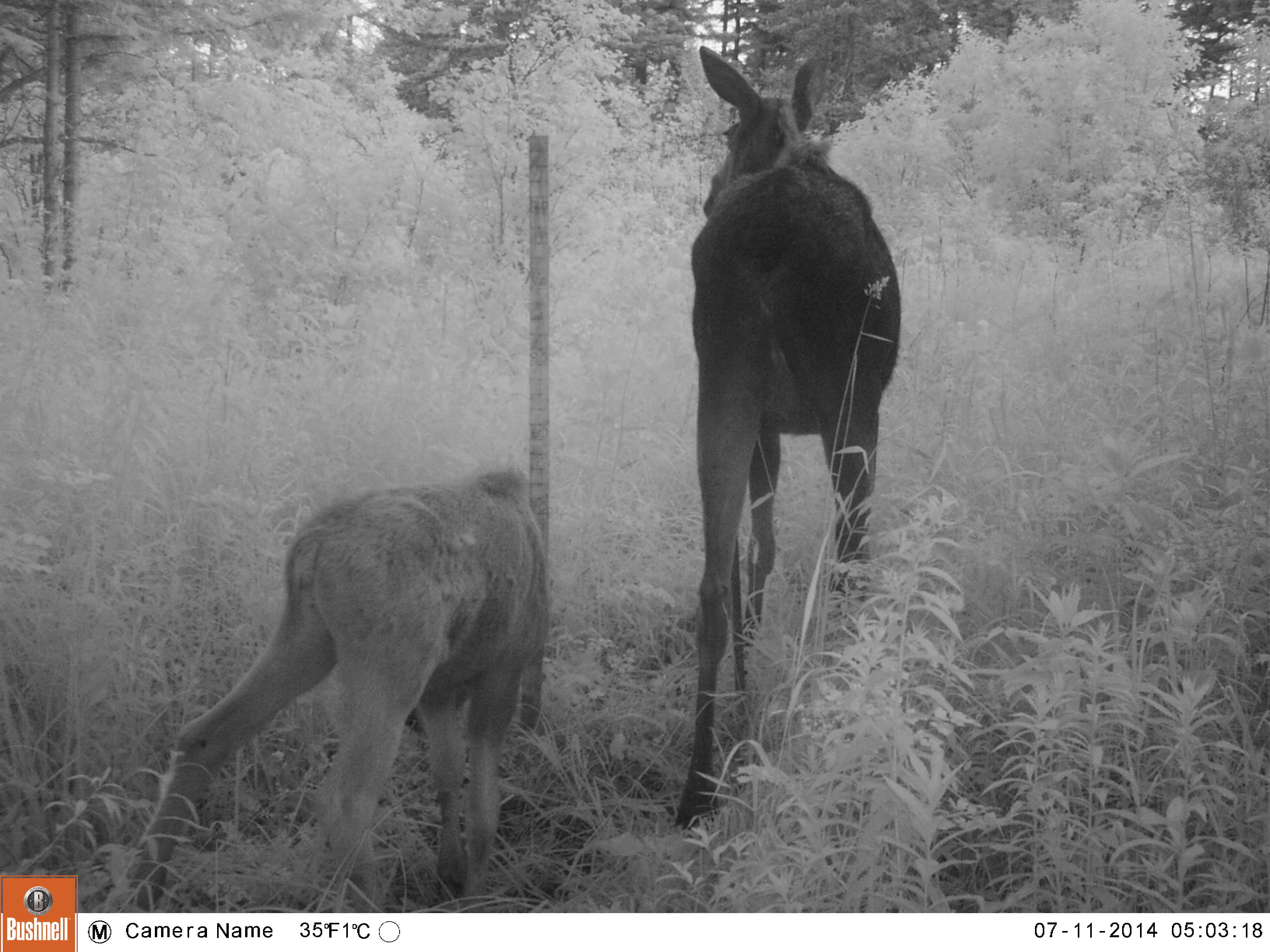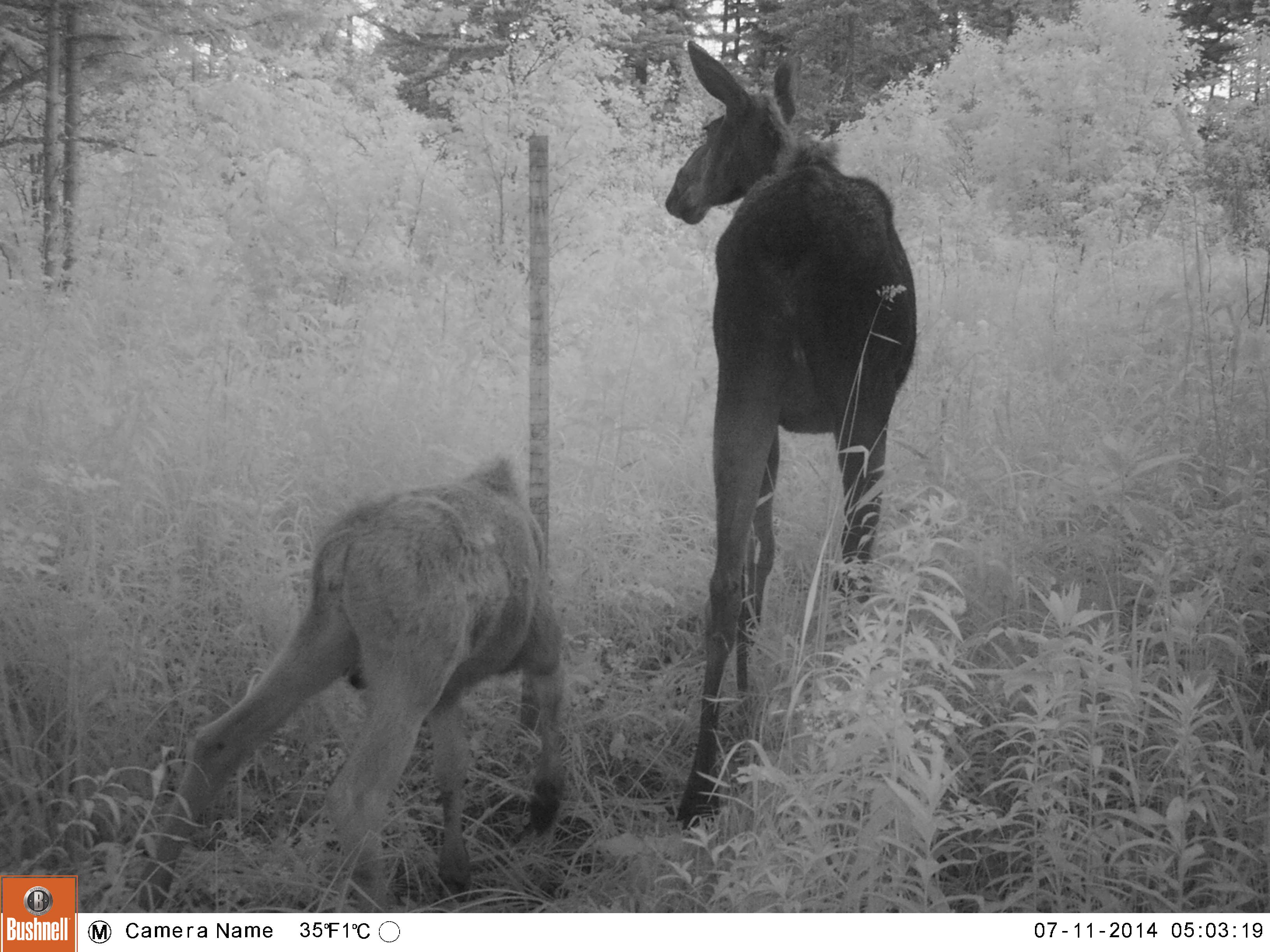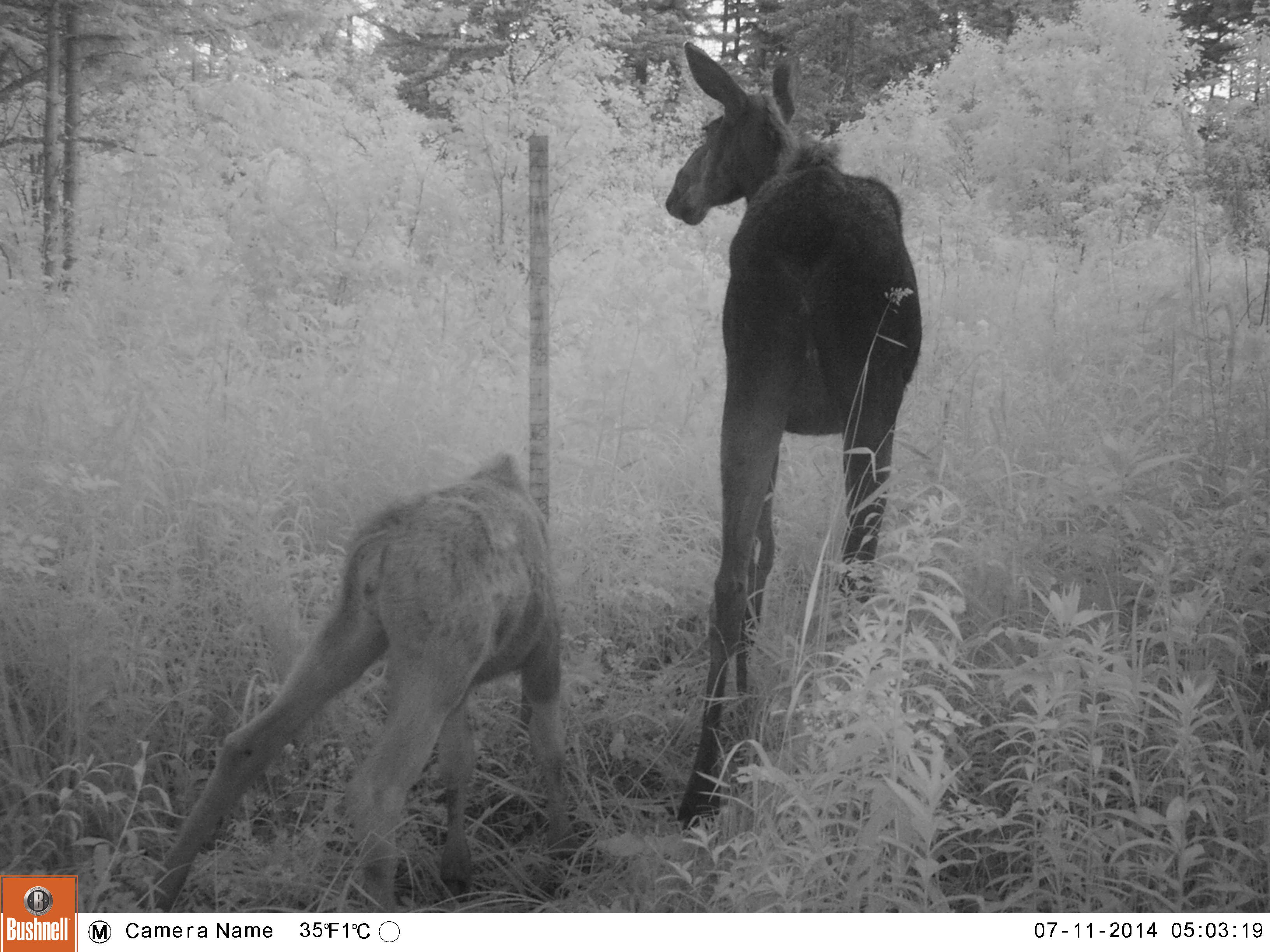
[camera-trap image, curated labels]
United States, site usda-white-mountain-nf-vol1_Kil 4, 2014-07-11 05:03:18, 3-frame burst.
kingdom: Animalia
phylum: Chordata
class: Mammalia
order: Artiodactyla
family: Cervidae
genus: Alces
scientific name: Alces alces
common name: moose